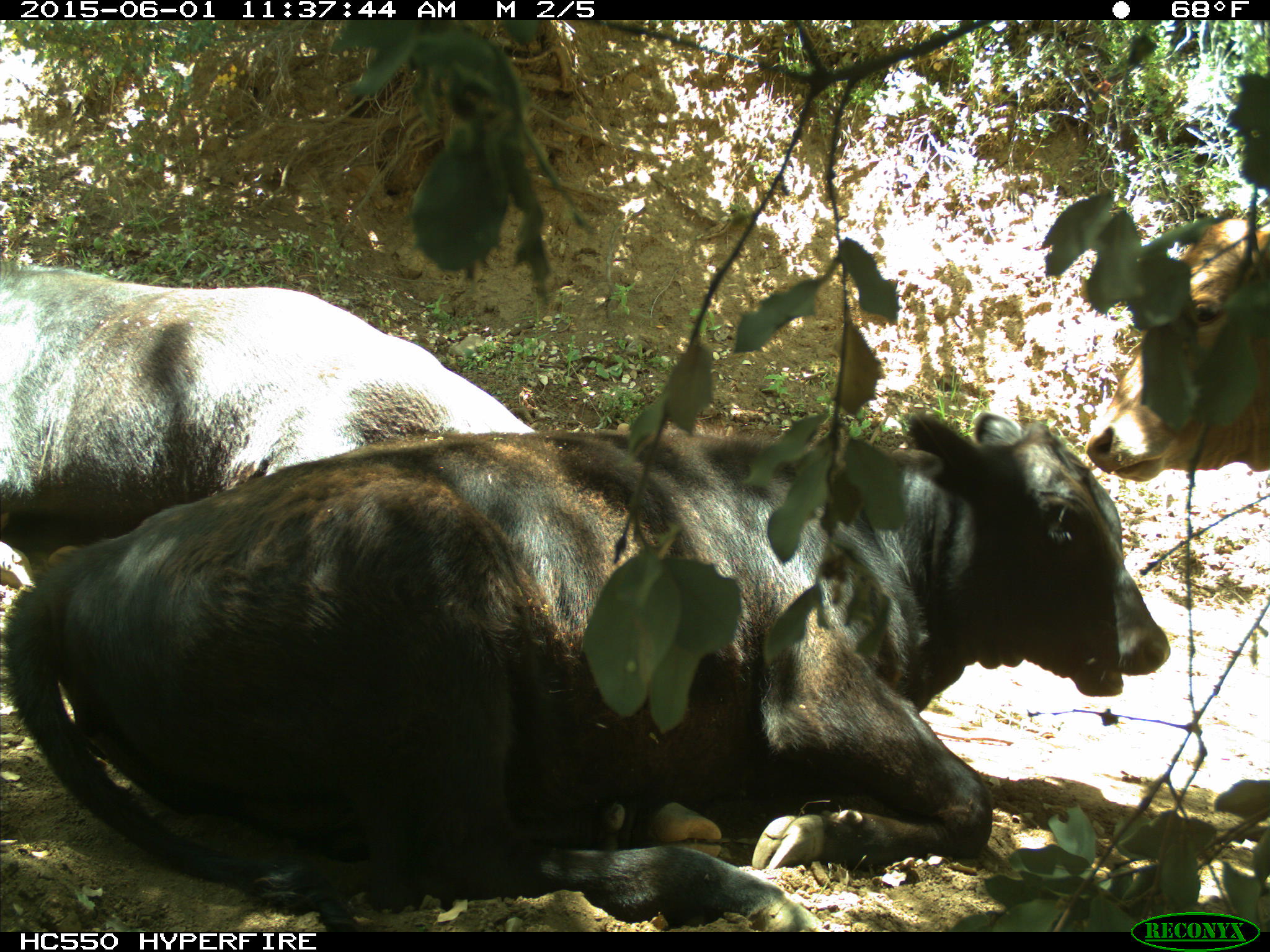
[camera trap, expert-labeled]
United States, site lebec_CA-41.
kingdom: Animalia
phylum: Chordata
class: Mammalia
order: Artiodactyla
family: Bovidae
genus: Bos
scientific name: Bos taurus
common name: domestic cow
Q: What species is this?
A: Bos taurus (domestic cow).